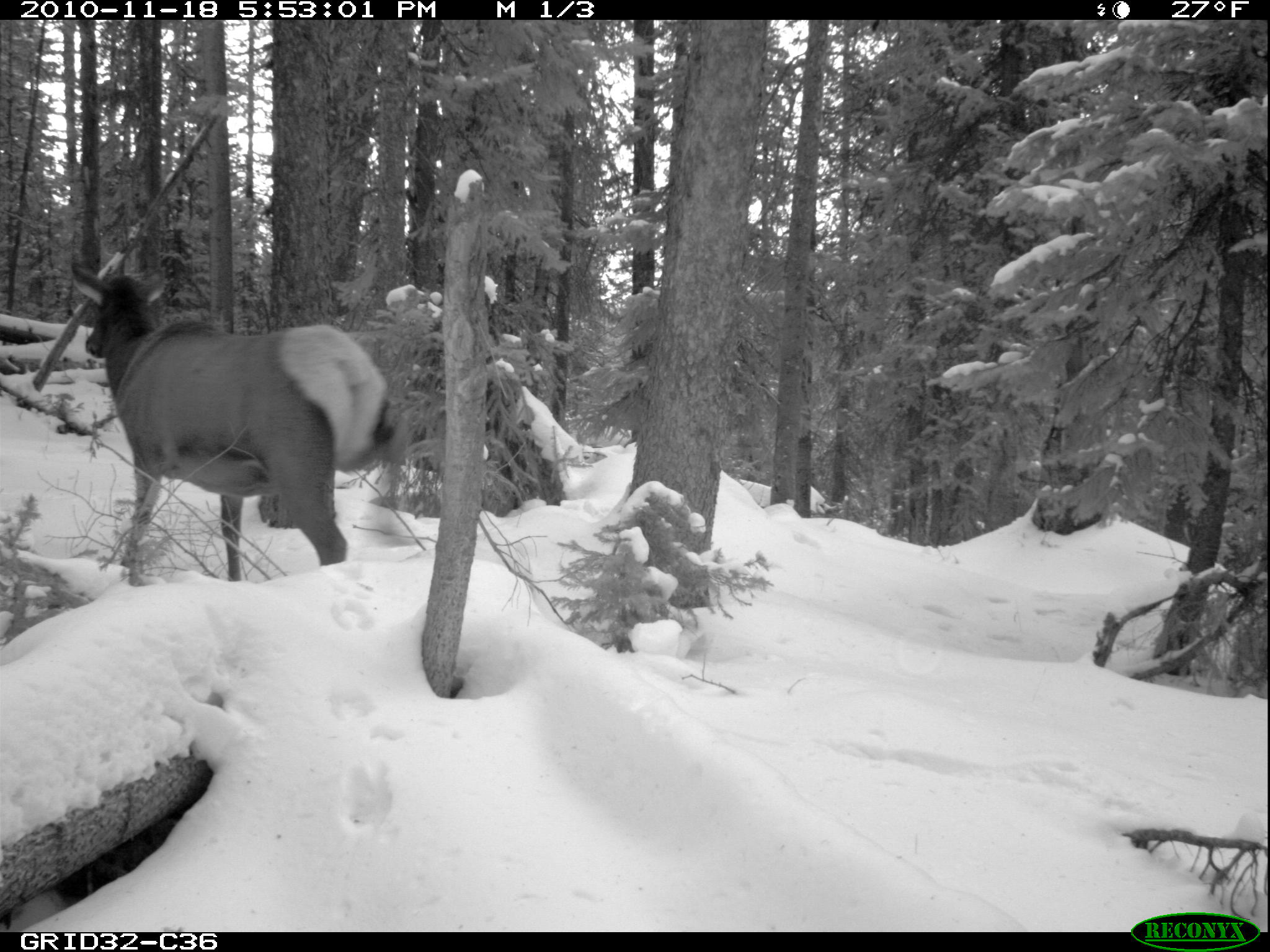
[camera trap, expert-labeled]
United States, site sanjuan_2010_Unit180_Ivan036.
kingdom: Animalia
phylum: Chordata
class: Mammalia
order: Artiodactyla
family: Cervidae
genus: Cervus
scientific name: Cervus elaphus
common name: red deer